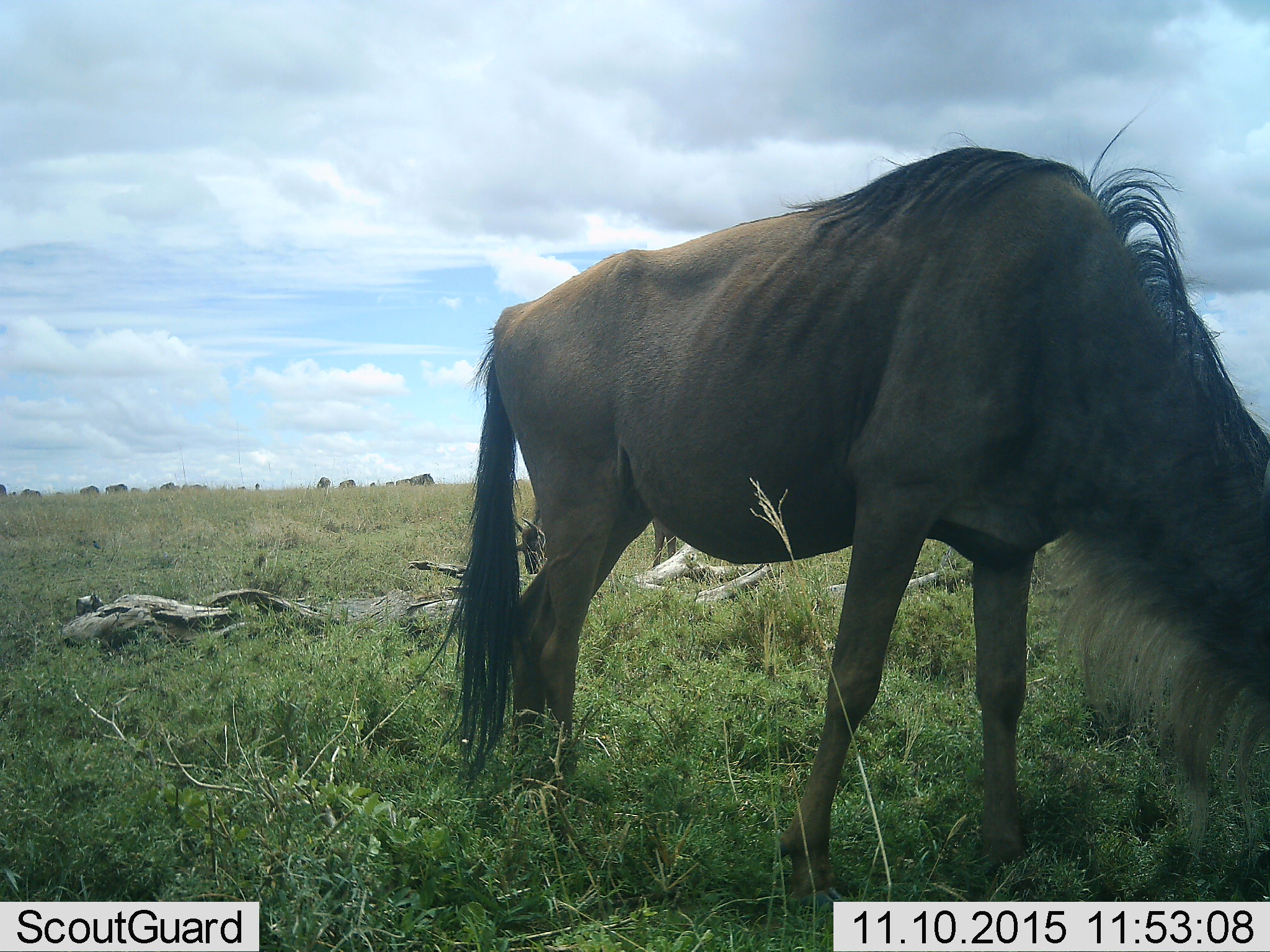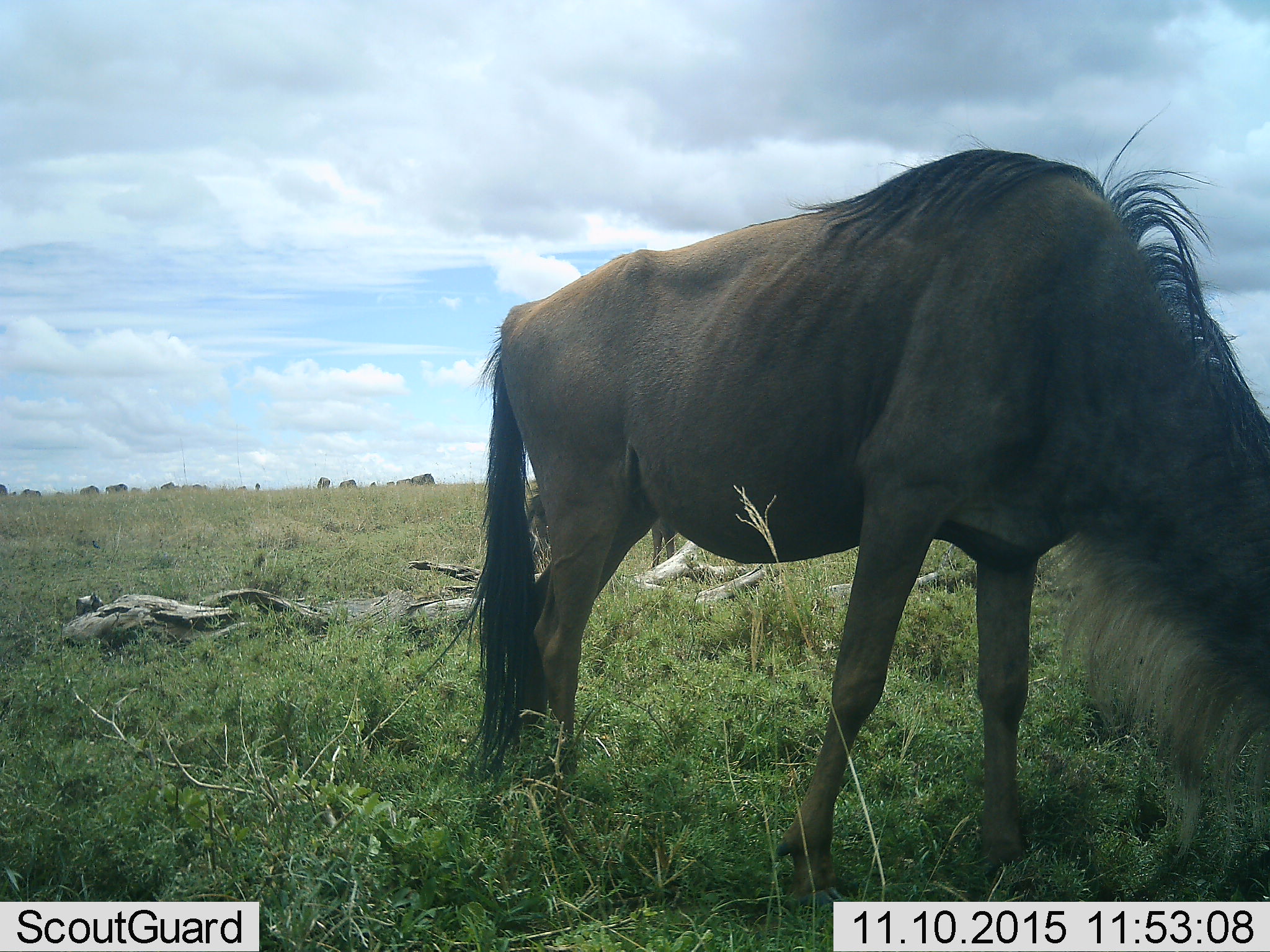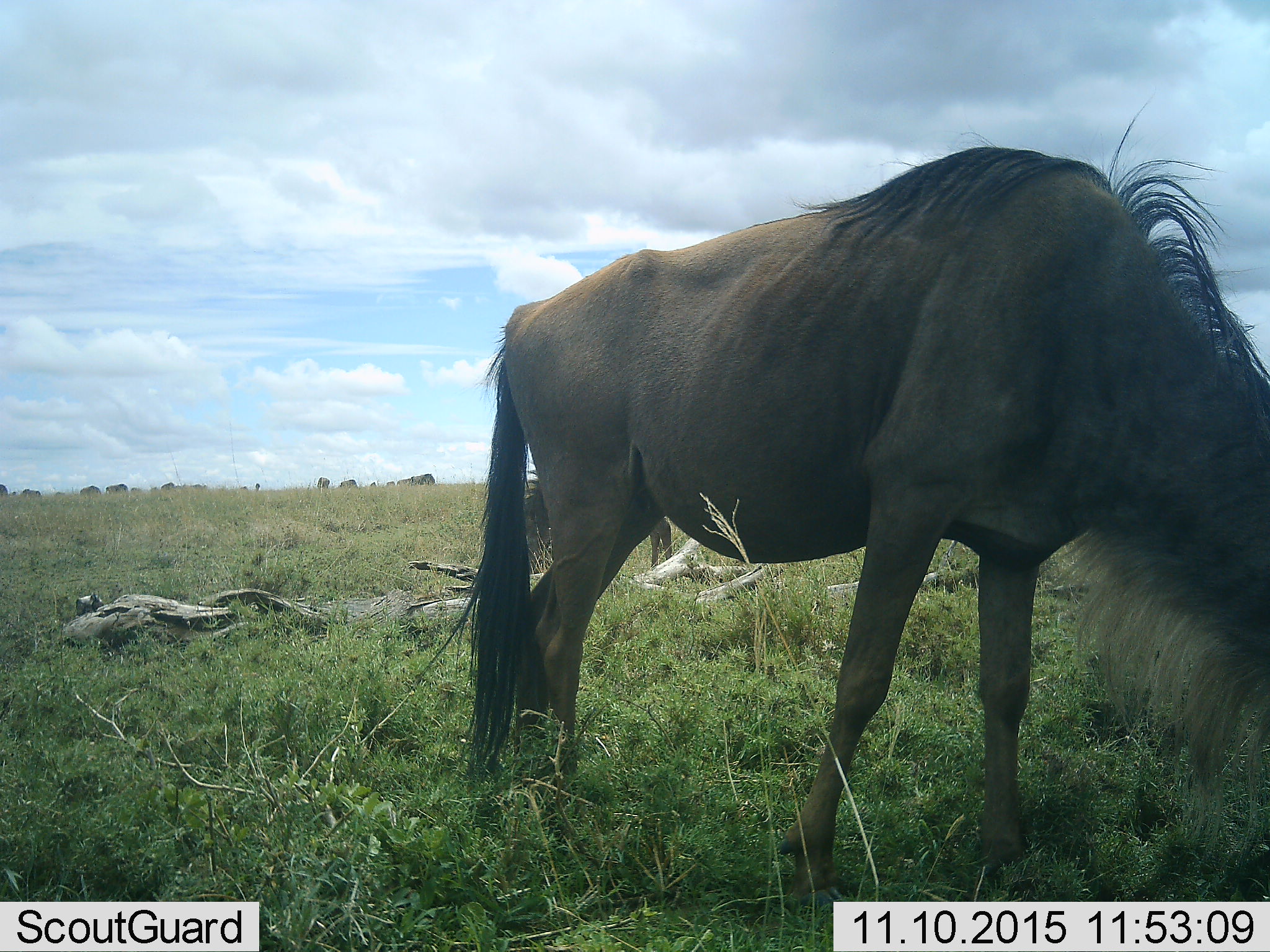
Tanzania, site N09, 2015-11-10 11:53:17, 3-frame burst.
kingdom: Animalia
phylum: Chordata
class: Mammalia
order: Artiodactyla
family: Bovidae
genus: Connochaetes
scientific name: Connochaetes taurinus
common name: blue wildebeest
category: wildebeest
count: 2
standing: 40%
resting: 0%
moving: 0%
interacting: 0%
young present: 0%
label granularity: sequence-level